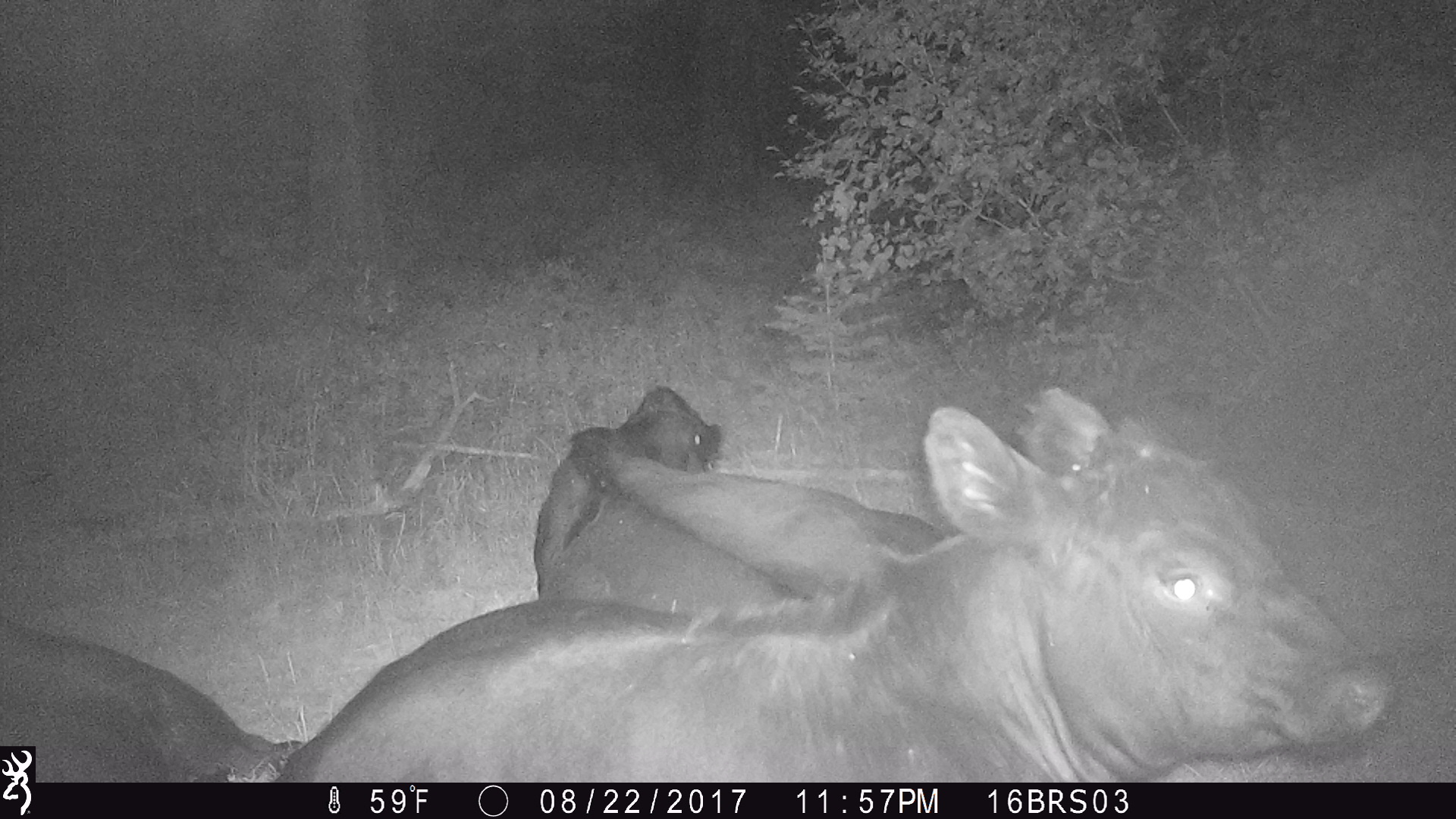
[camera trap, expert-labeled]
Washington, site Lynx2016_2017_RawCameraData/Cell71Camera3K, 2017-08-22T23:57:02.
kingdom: Animalia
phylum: Chordata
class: Mammalia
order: Artiodactyla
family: Bovidae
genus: Bos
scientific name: Bos taurus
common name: domestic cattle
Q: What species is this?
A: Domestic cattle (Bos taurus).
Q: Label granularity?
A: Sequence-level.